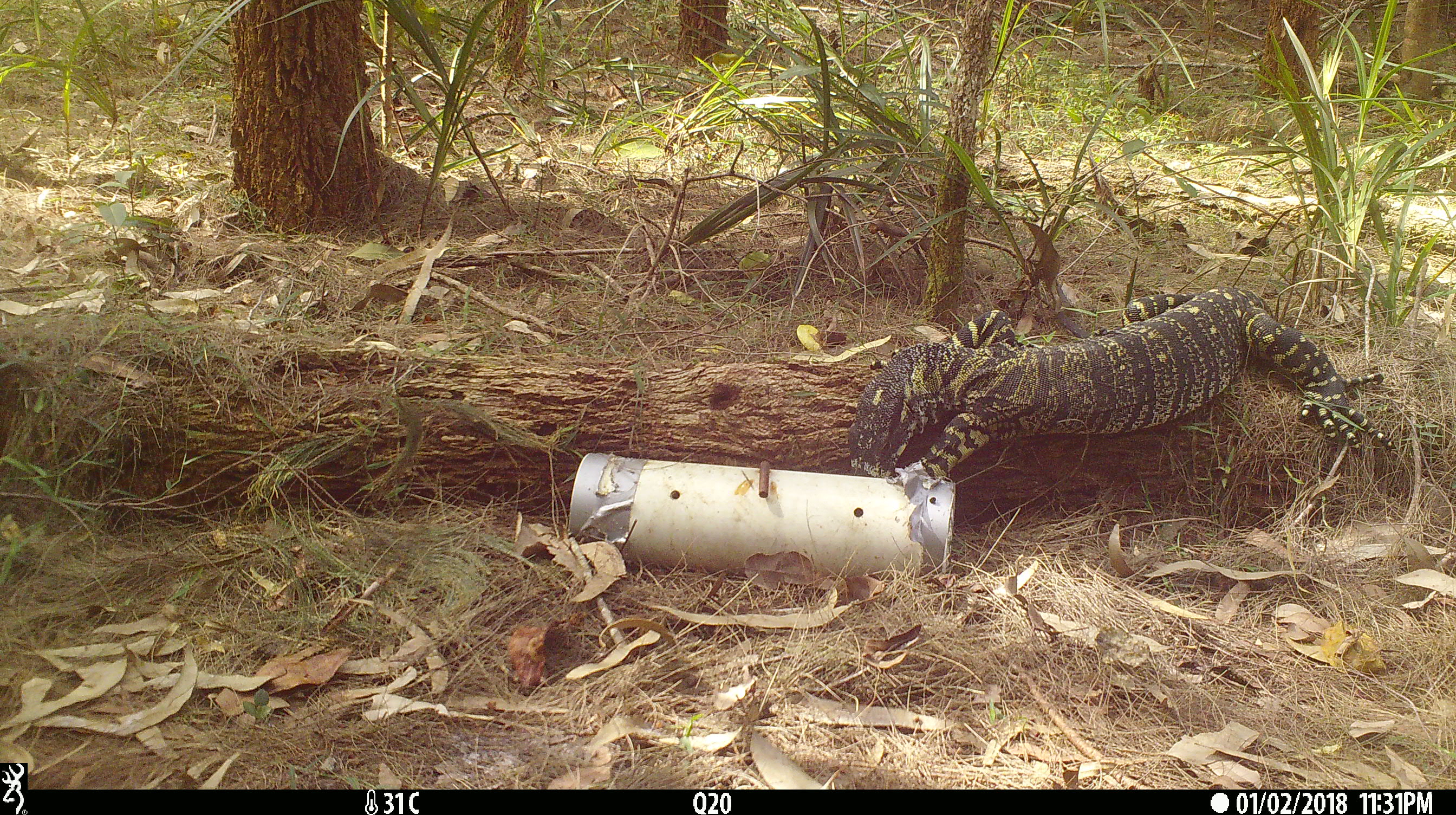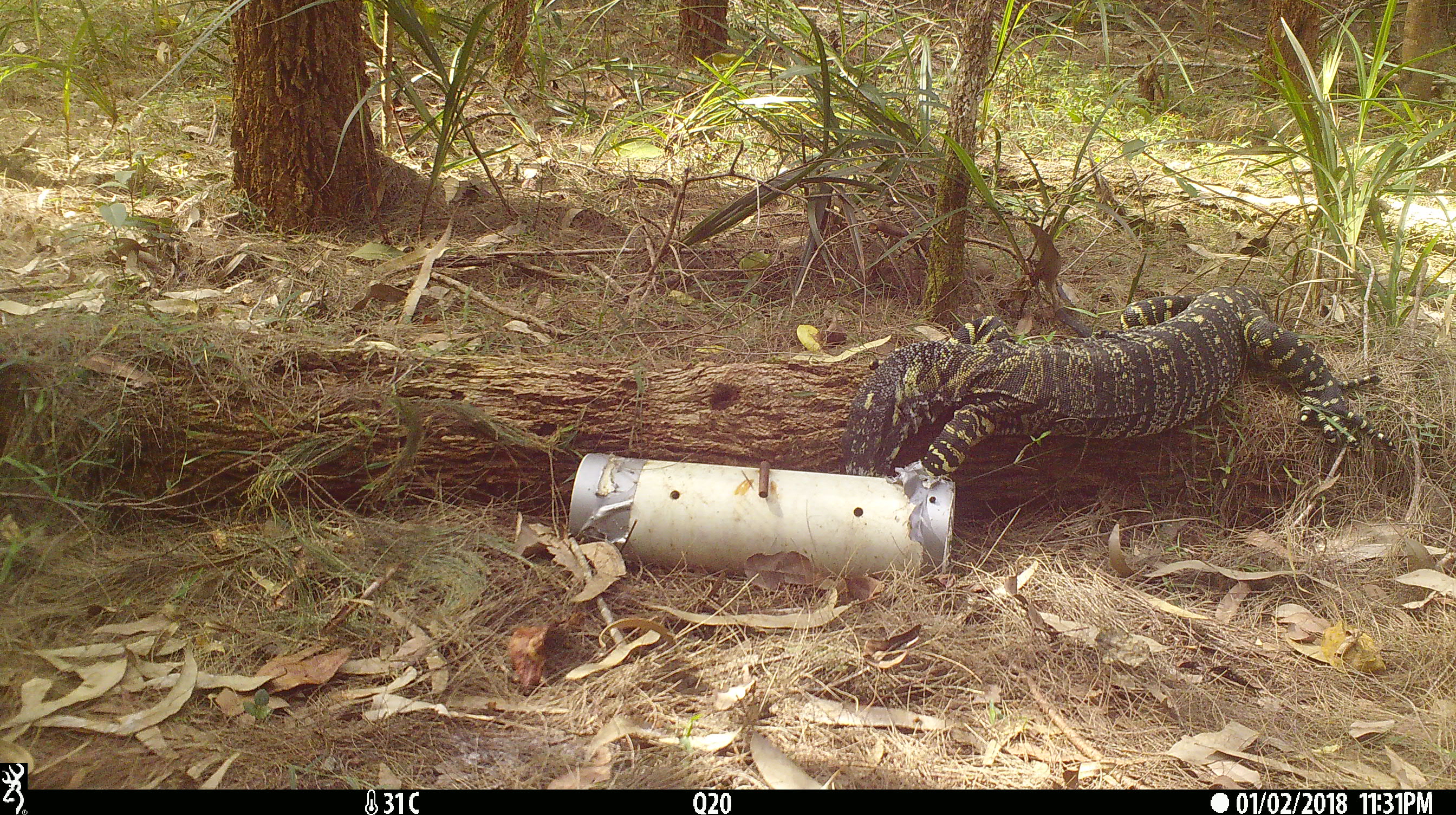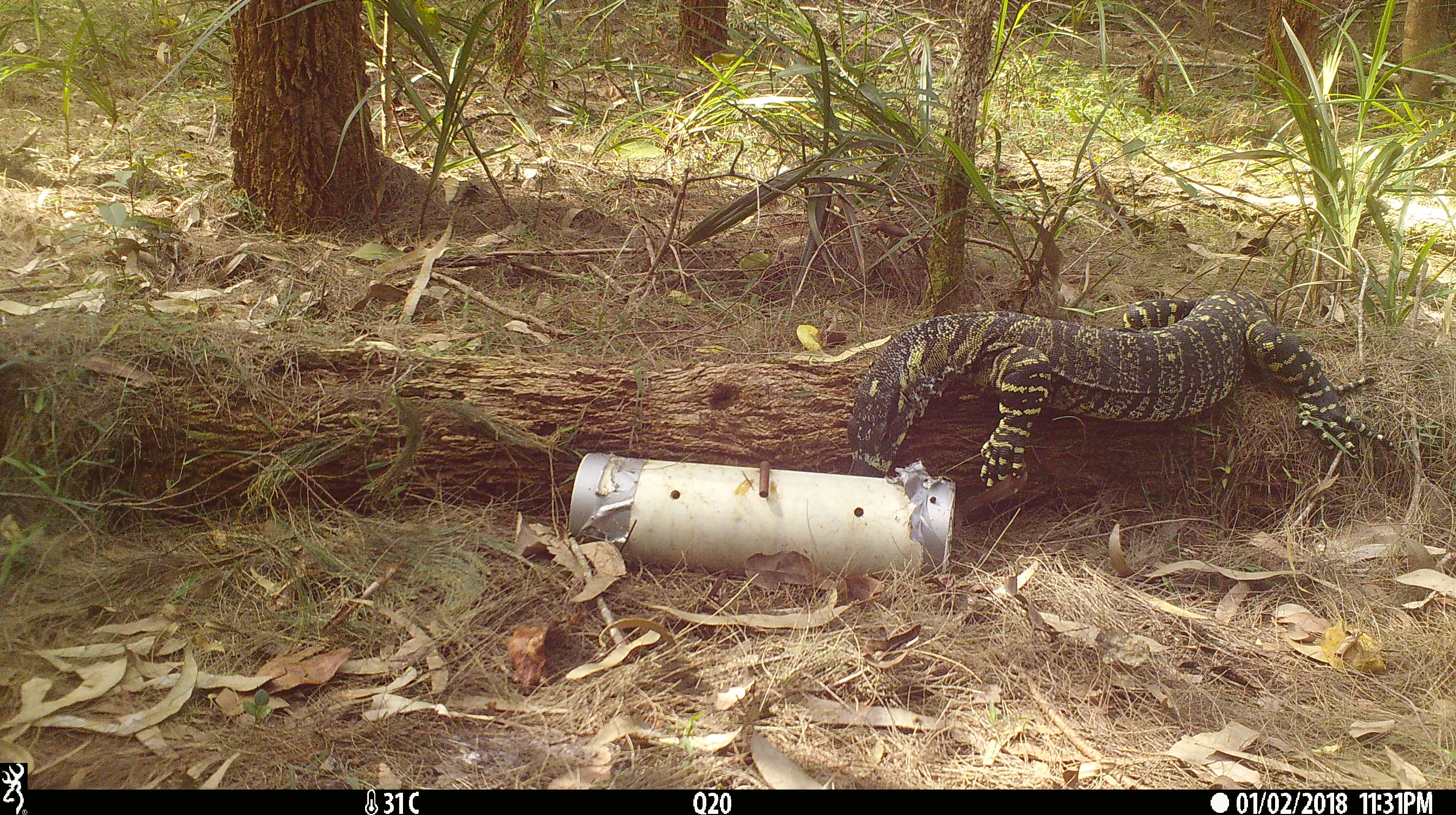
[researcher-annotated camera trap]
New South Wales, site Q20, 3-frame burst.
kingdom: Animalia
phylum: Chordata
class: Reptilia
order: Squamata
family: Varanidae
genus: Varanus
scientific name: Varanus varius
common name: lace monitor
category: goanna